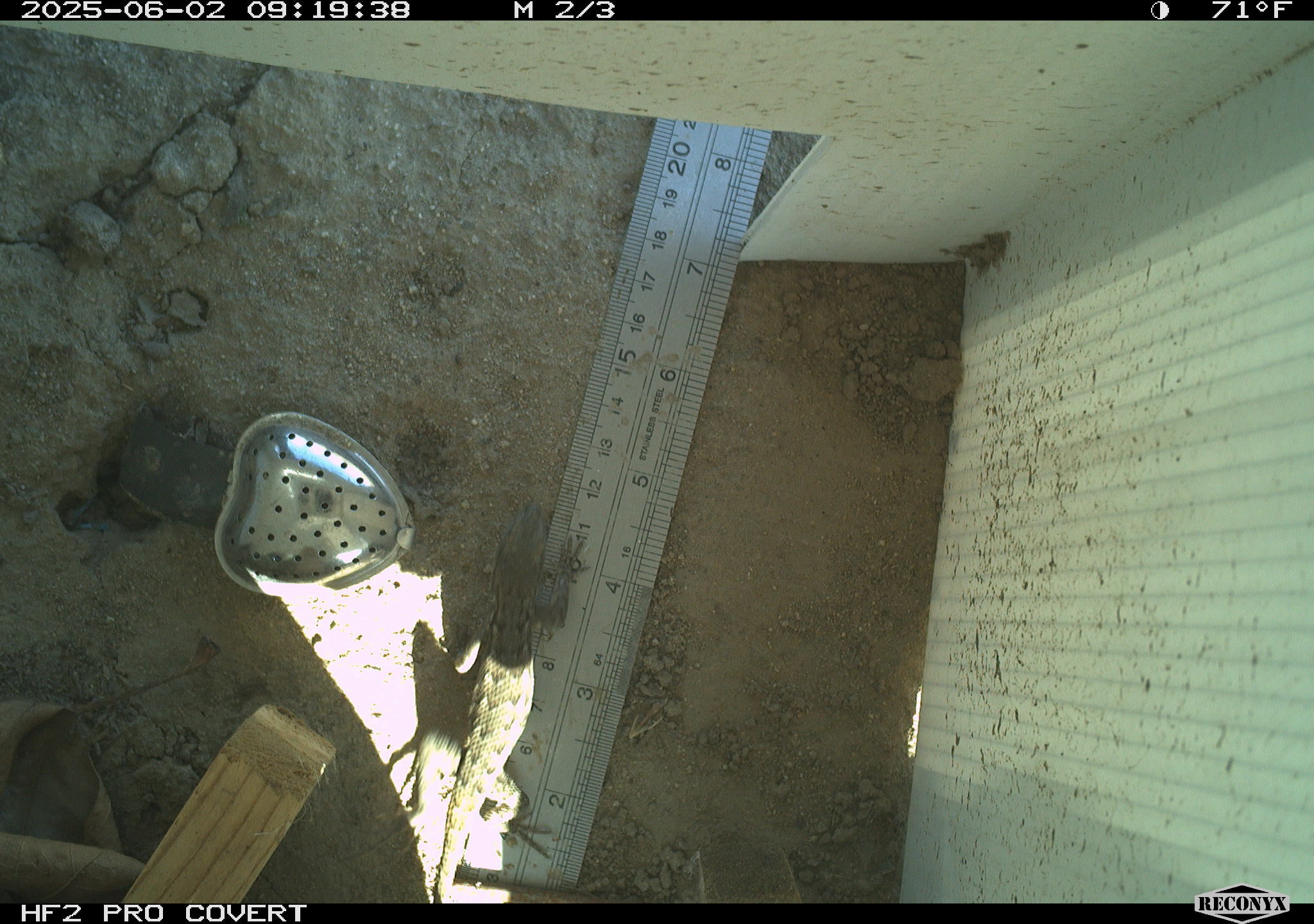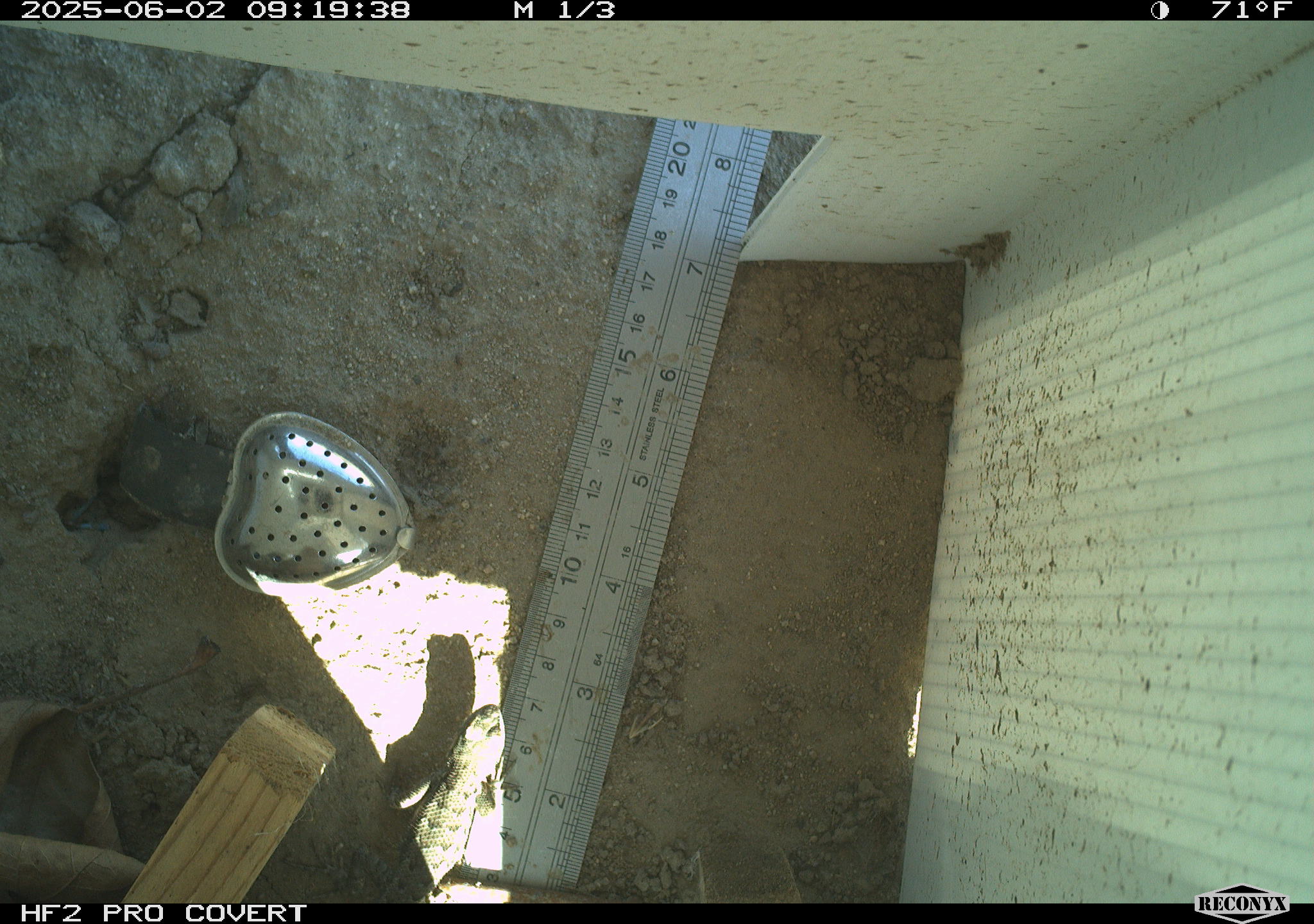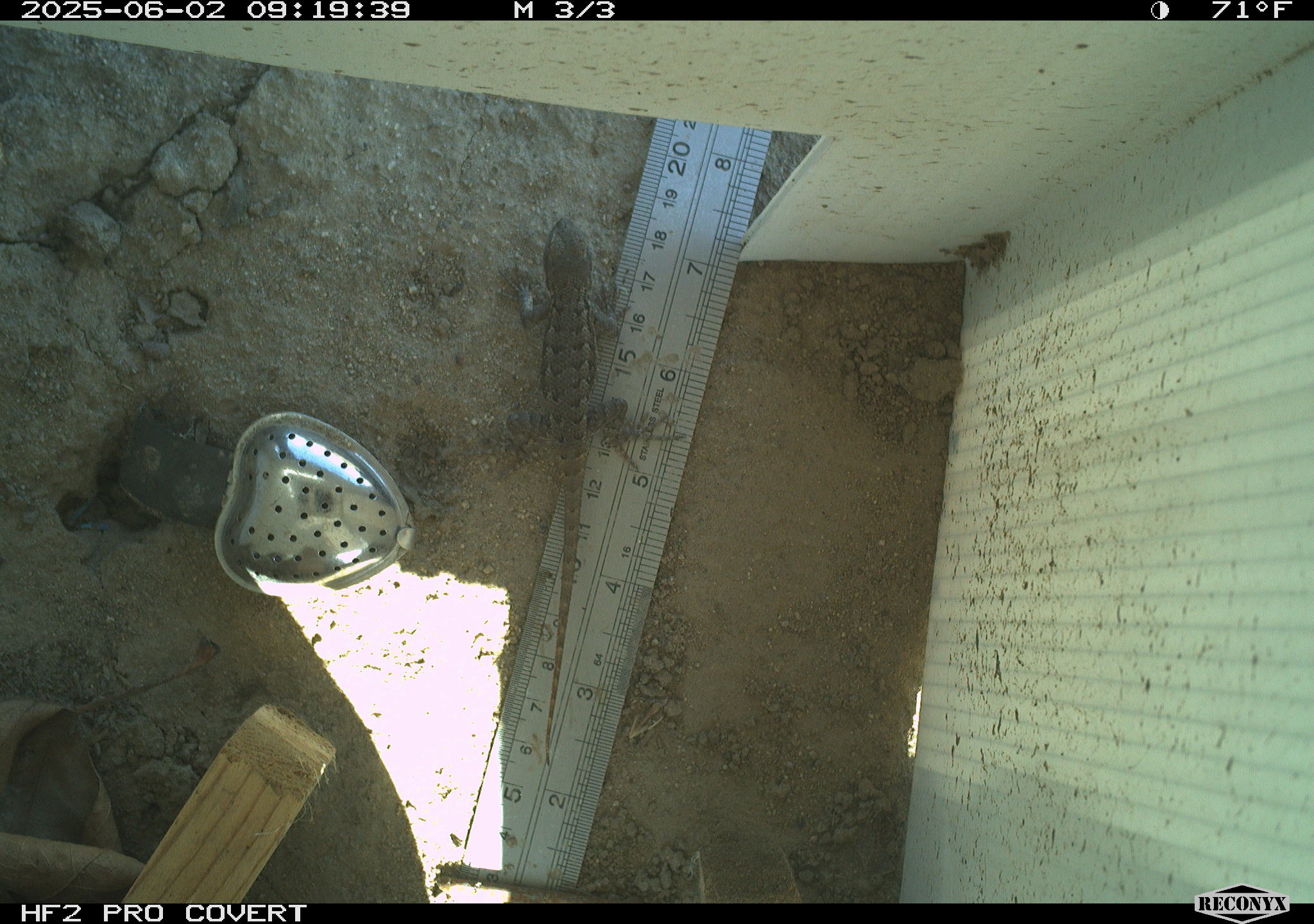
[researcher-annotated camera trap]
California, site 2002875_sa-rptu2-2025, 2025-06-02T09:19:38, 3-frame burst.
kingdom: Animalia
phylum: Chordata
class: Reptilia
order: Squamata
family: Phrynosomatidae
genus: Sceloporus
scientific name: Sceloporus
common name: spiny lizards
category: sceloporus species